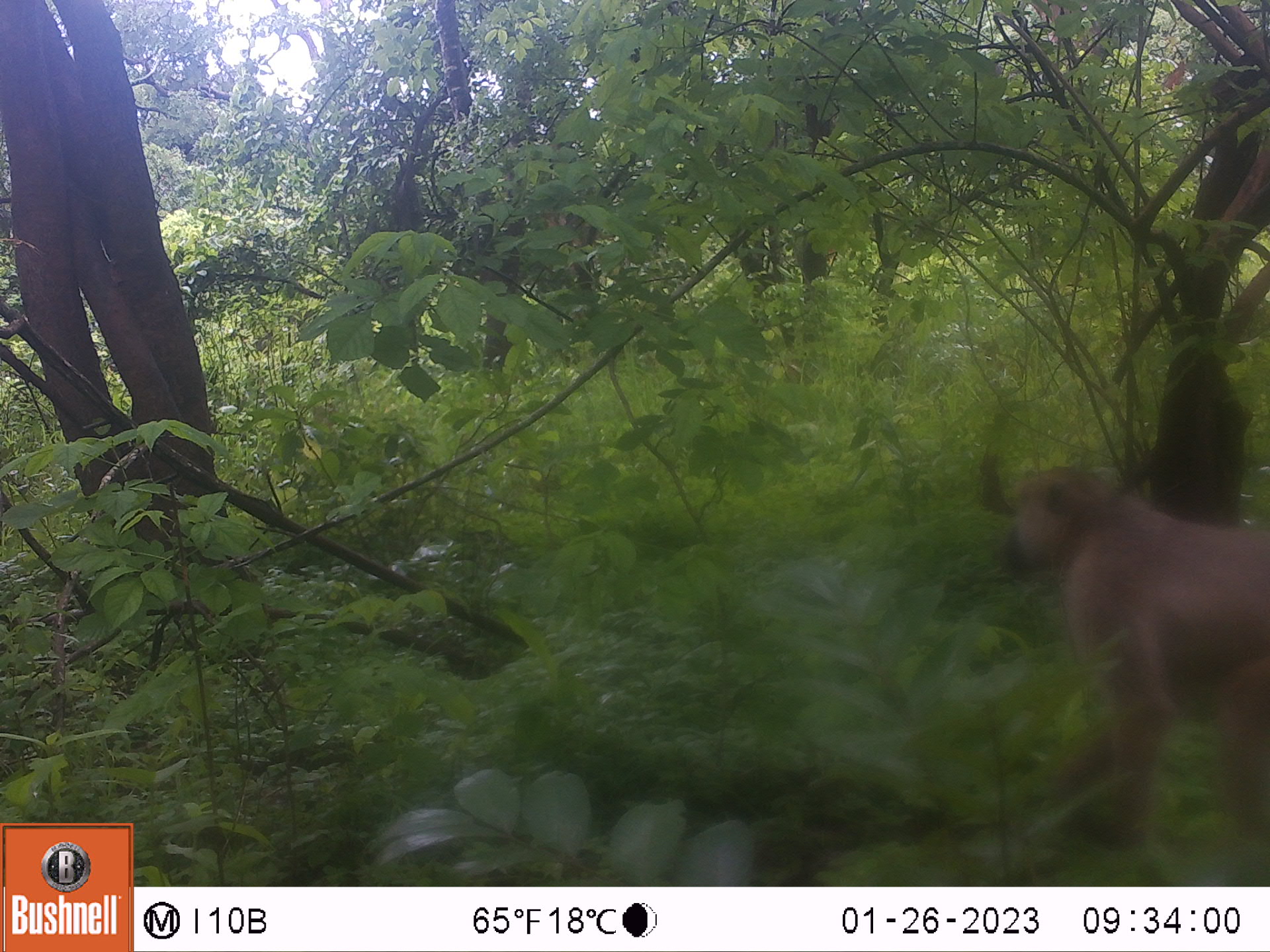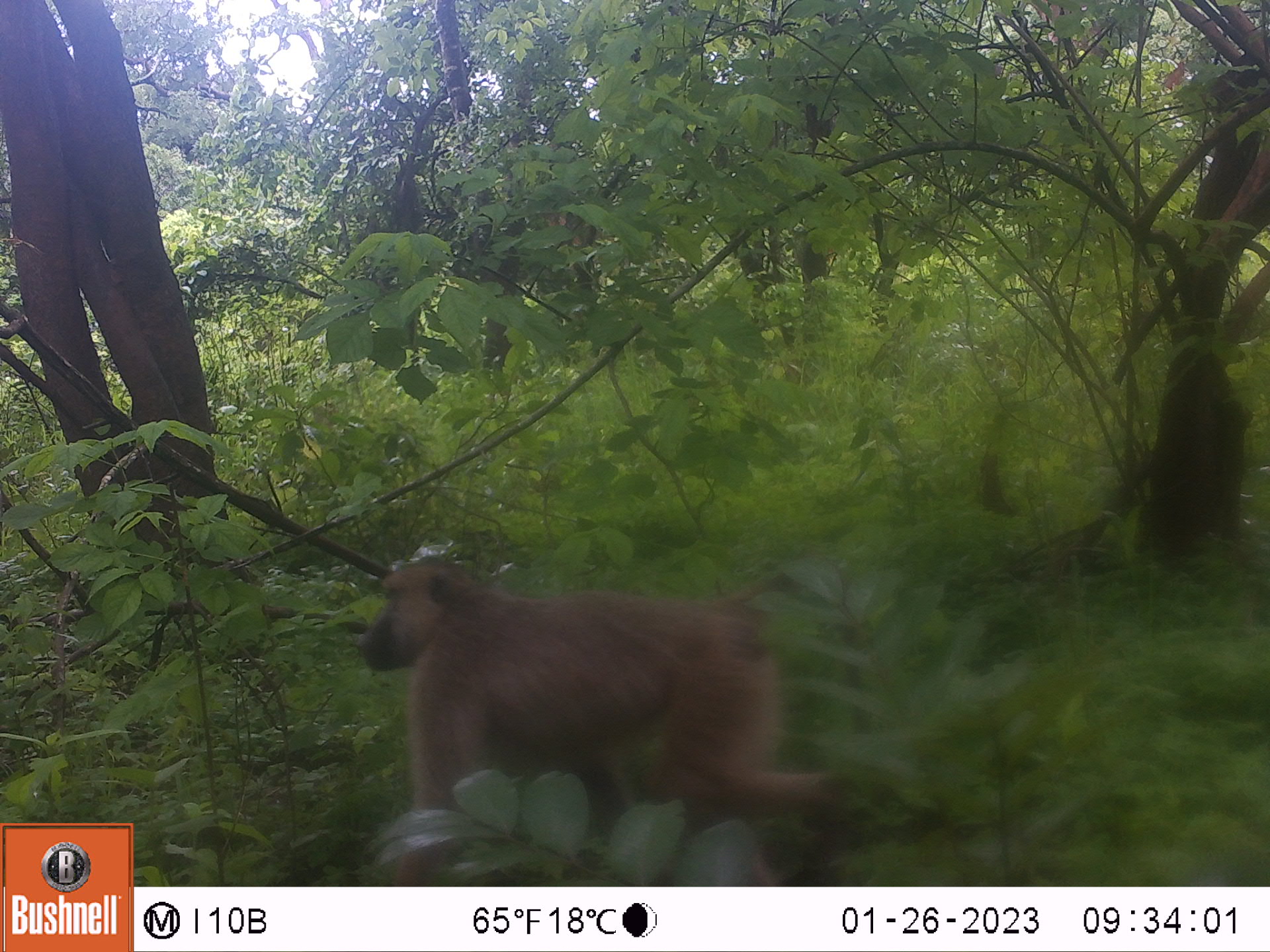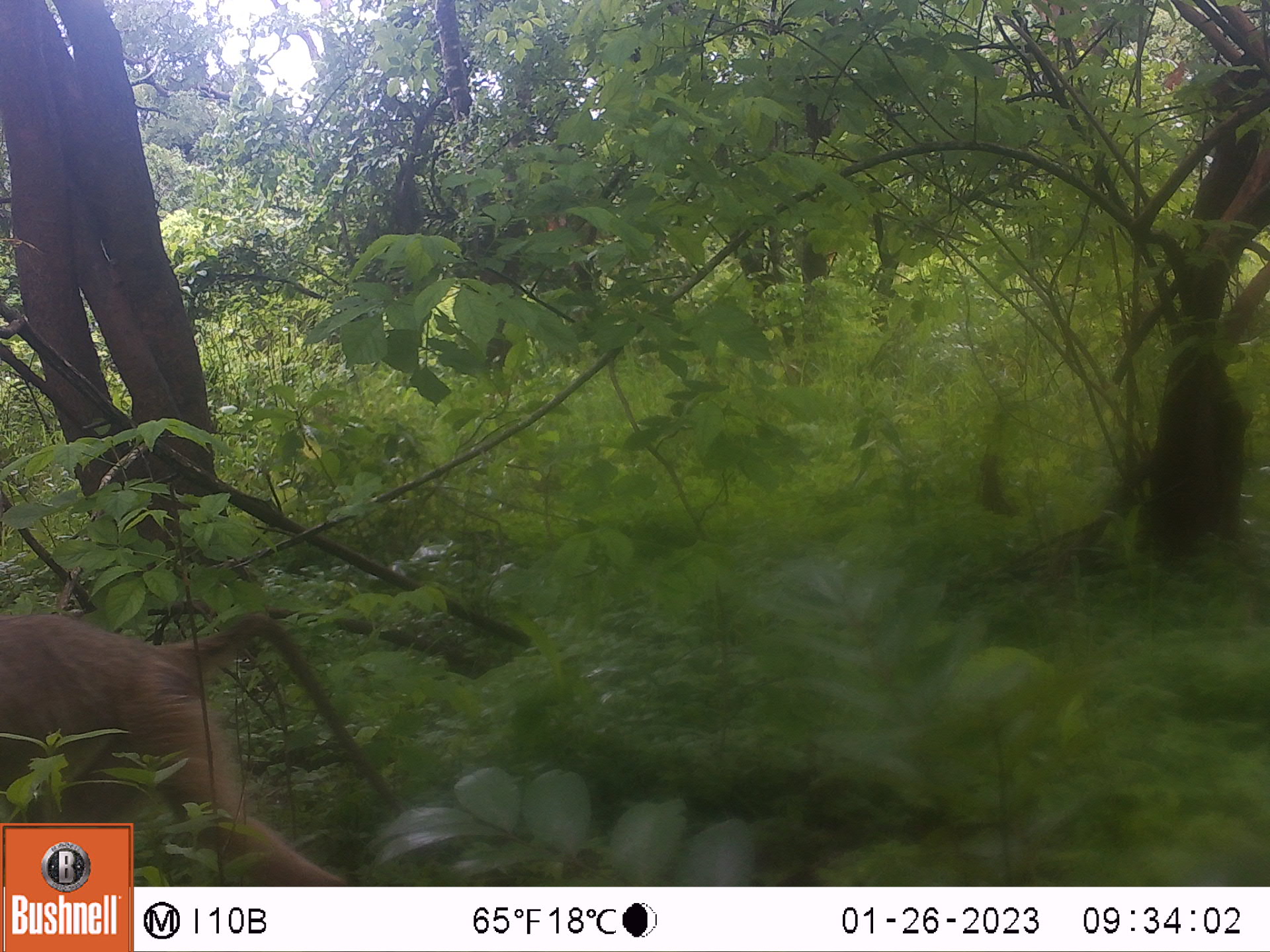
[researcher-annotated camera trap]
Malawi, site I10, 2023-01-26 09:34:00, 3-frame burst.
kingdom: Animalia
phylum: Chordata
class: Mammalia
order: Primates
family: Cercopithecidae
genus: Papio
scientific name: Papio cynocephalus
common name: yellow baboon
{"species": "yellow baboon (Papio cynocephalus)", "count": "1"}